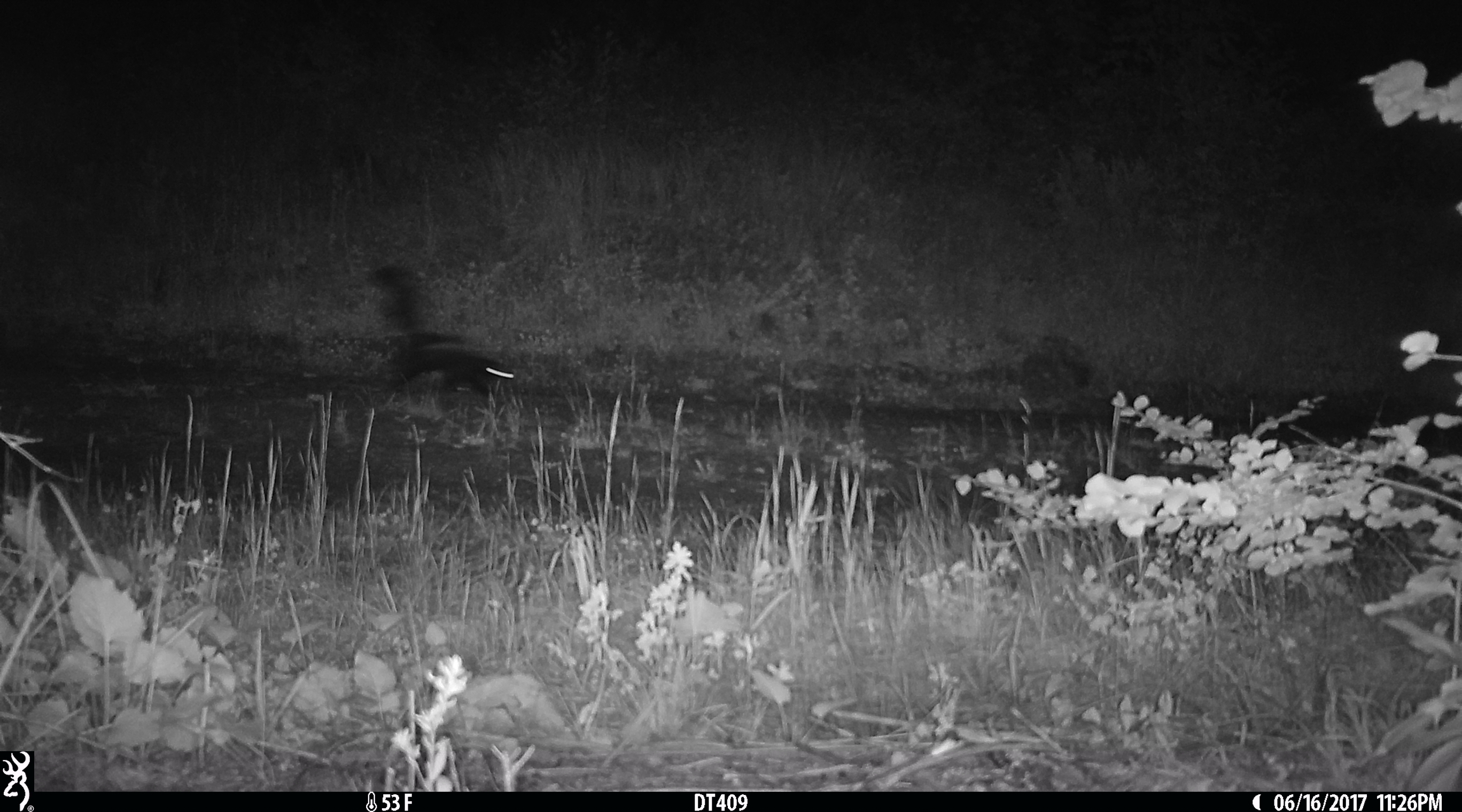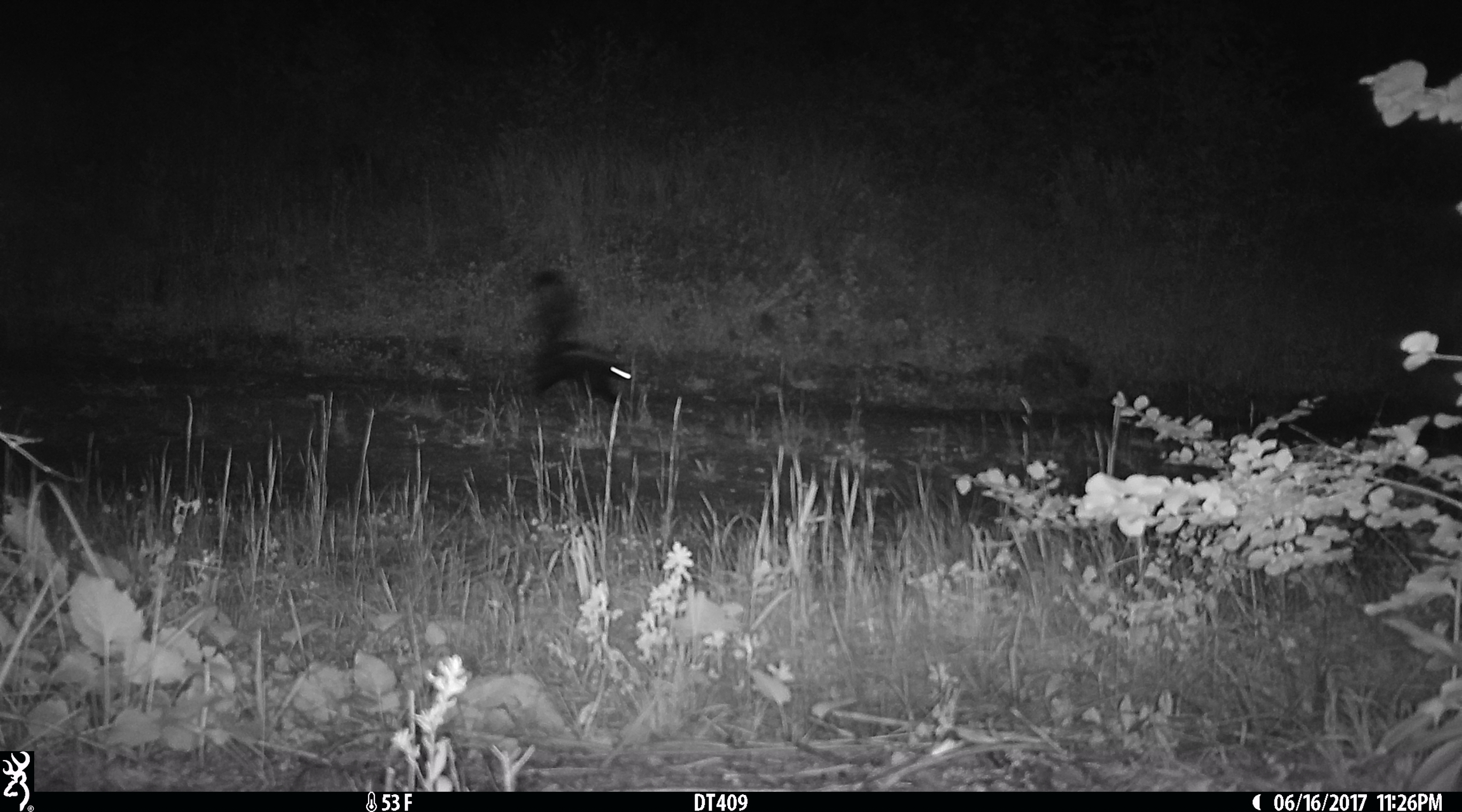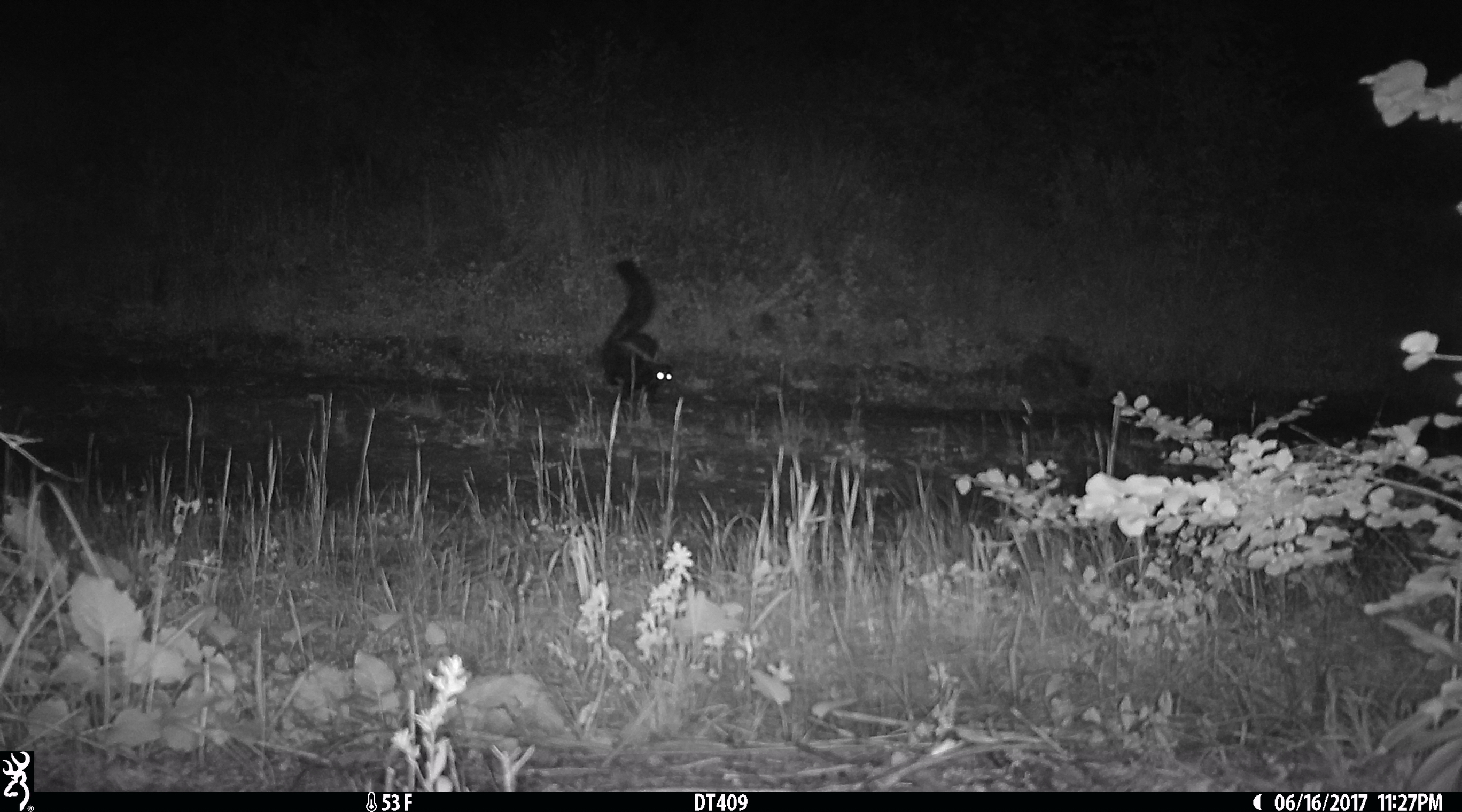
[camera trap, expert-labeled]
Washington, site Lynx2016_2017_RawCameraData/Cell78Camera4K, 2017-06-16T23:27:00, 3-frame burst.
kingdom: Animalia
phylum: Chordata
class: Mammalia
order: Carnivora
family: Mephitidae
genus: Mephitis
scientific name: Mephitis mephitis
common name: striped skunk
Mephitis mephitis (striped skunk). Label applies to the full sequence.